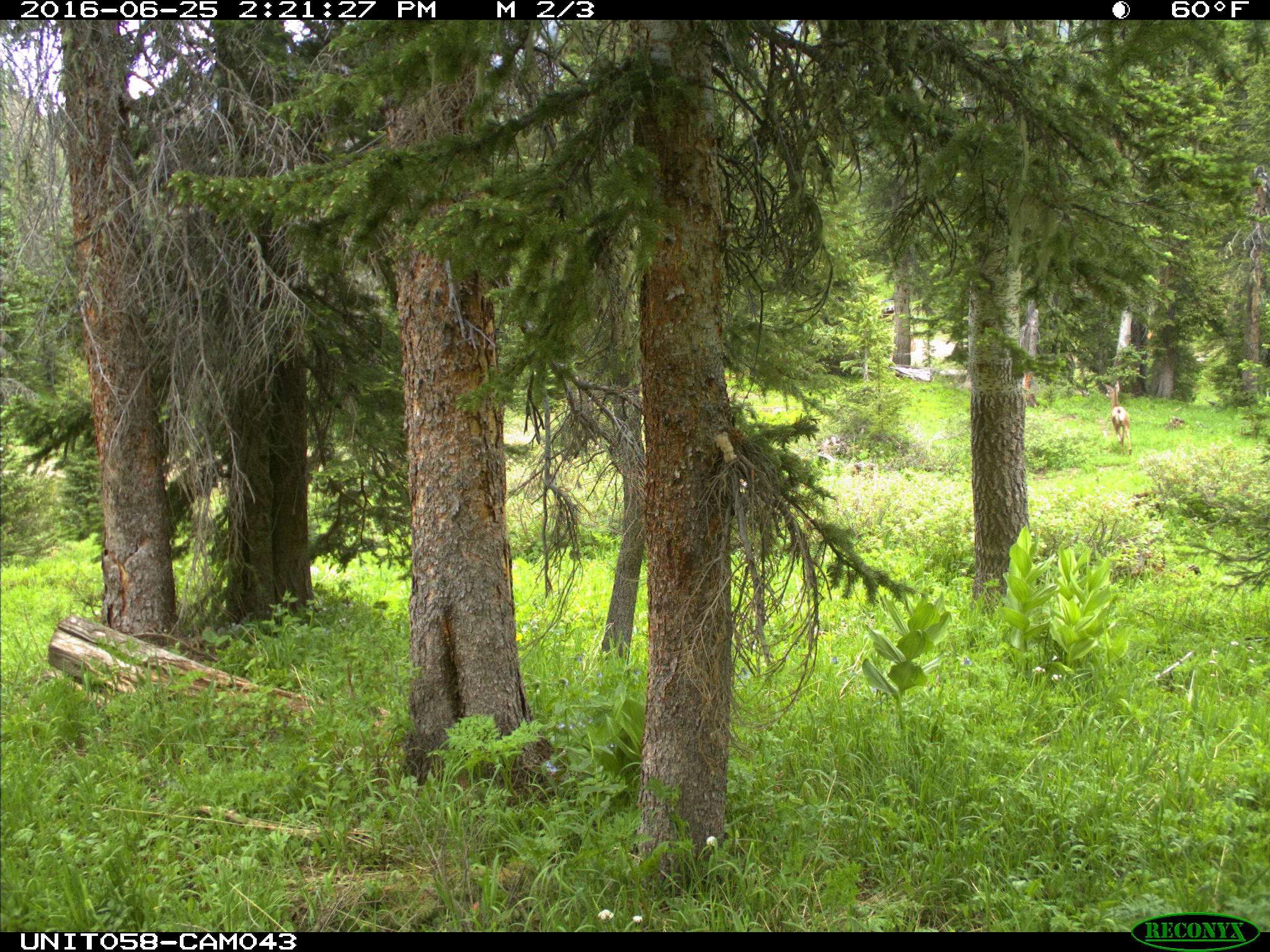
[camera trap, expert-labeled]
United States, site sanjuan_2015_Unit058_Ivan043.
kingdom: Animalia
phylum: Chordata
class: Mammalia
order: Artiodactyla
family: Cervidae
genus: Odocoileus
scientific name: Odocoileus hemionus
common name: mule deer